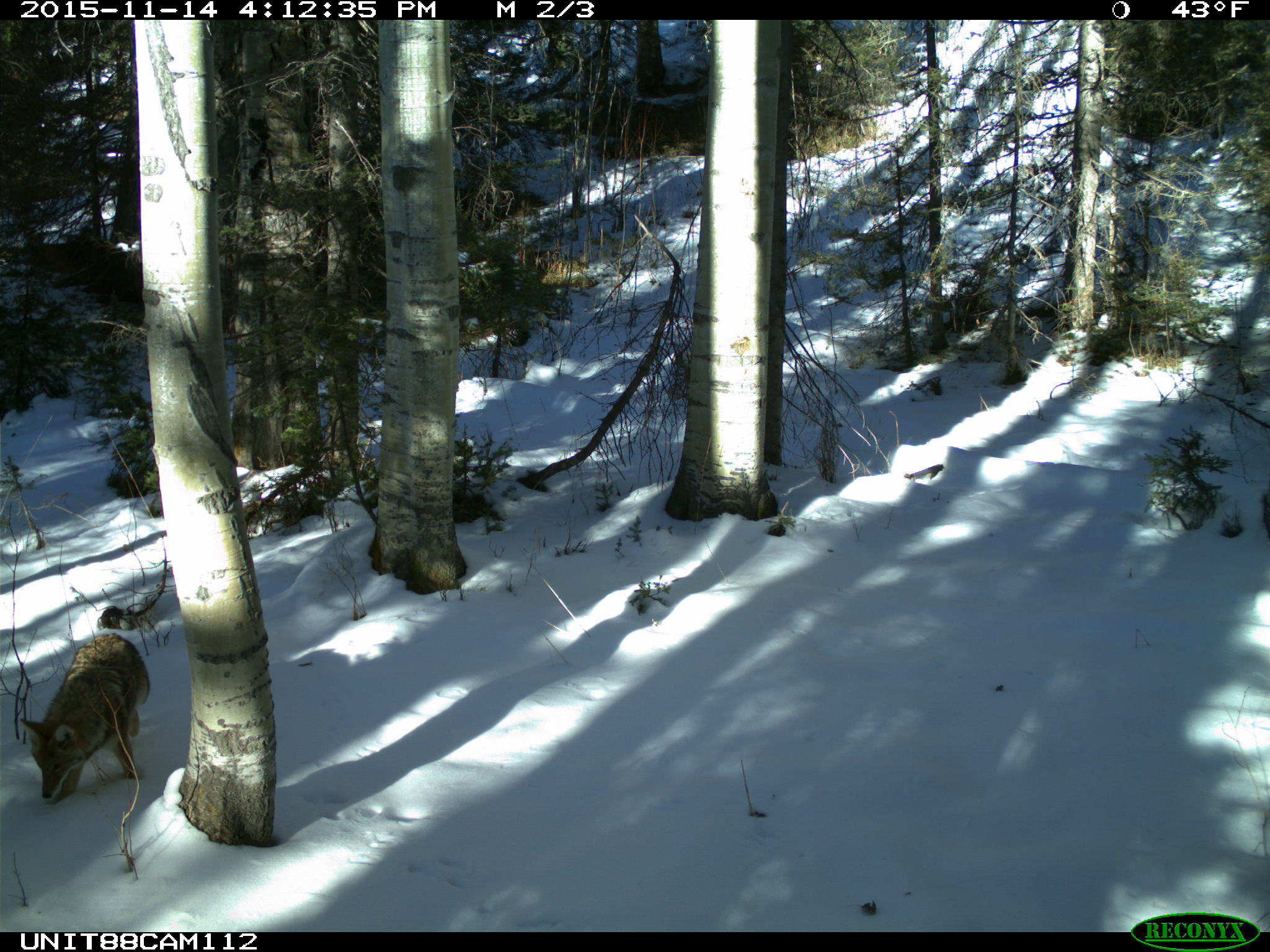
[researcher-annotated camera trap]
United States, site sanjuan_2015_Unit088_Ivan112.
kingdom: Animalia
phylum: Chordata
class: Mammalia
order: Carnivora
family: Canidae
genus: Canis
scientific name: Canis latrans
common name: coyote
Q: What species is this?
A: Canis latrans (coyote).